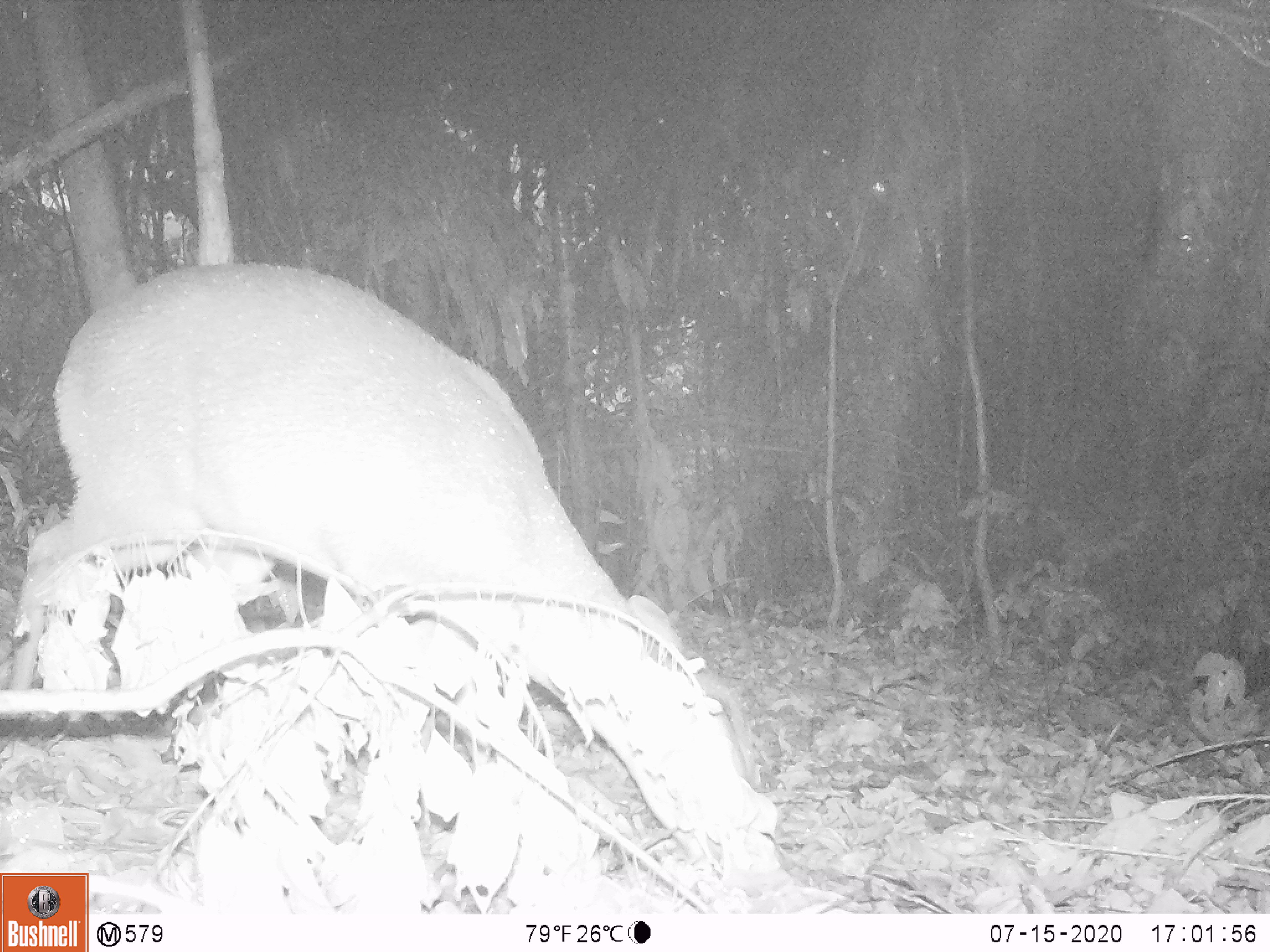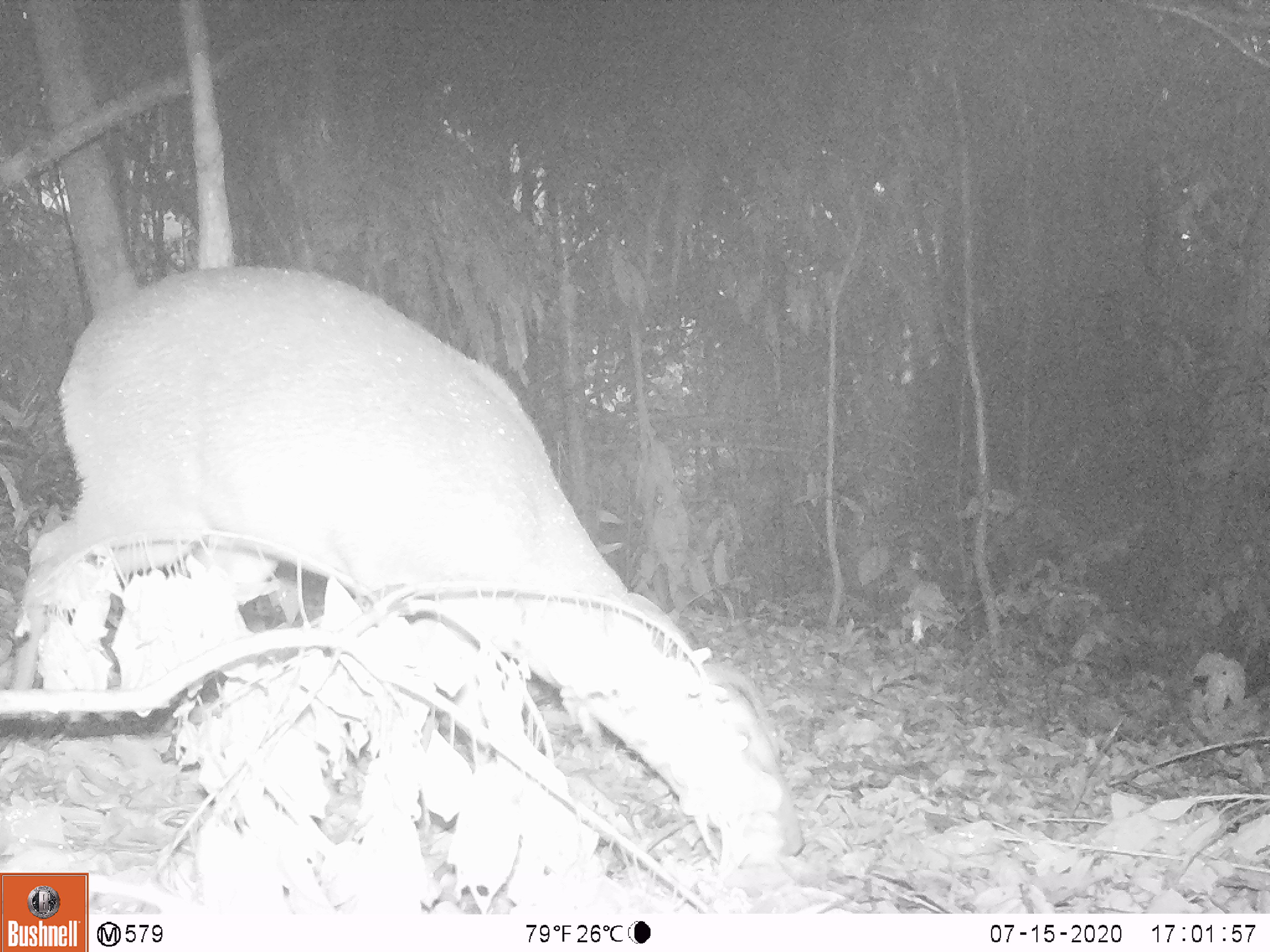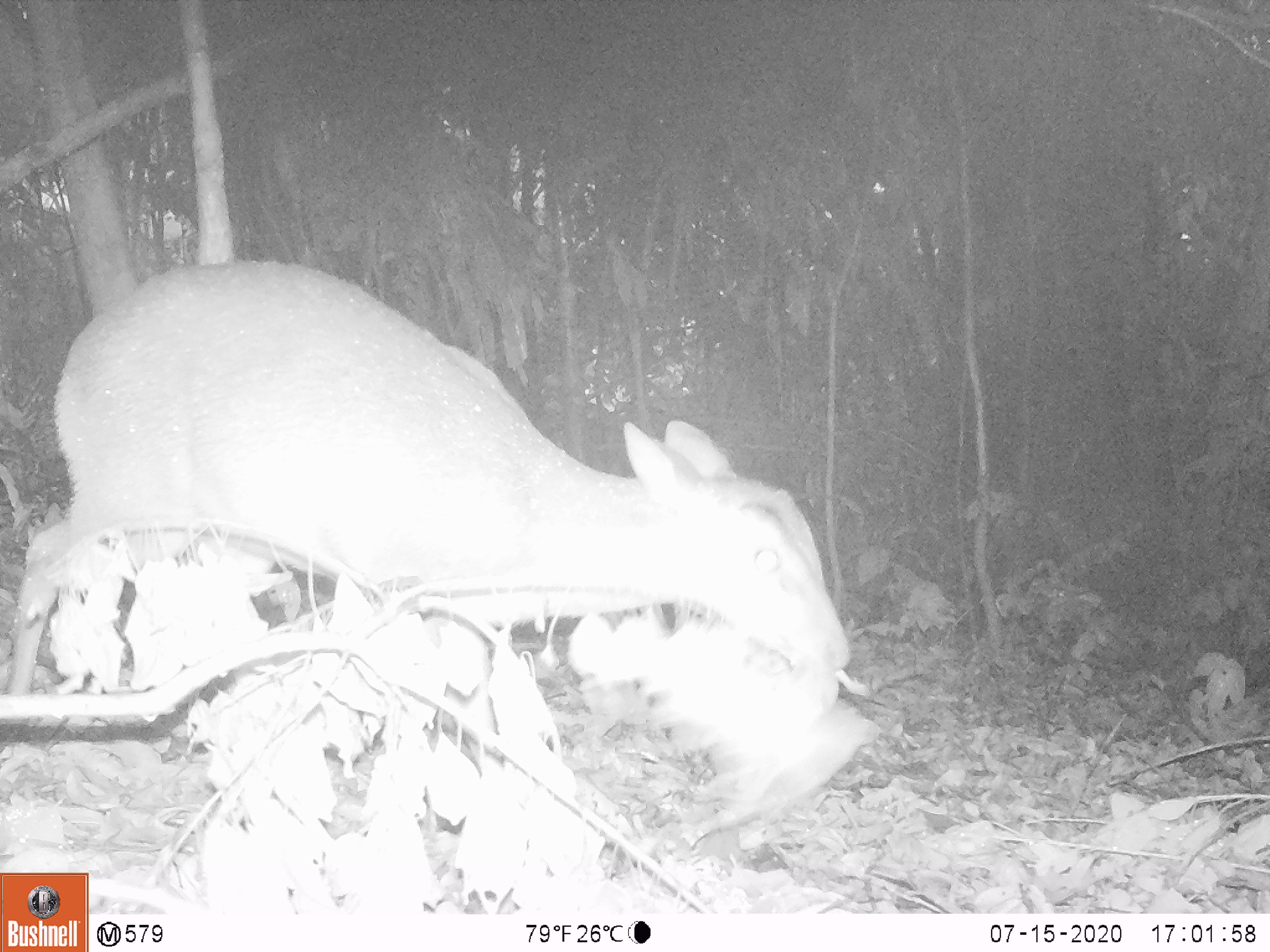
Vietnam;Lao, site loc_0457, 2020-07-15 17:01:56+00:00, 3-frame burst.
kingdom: Animalia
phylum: Chordata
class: Mammalia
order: Artiodactyla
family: Cervidae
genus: Muntiacus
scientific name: Muntiacus vuquangensis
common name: large-antlered muntjac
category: large antlered muntjac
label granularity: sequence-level